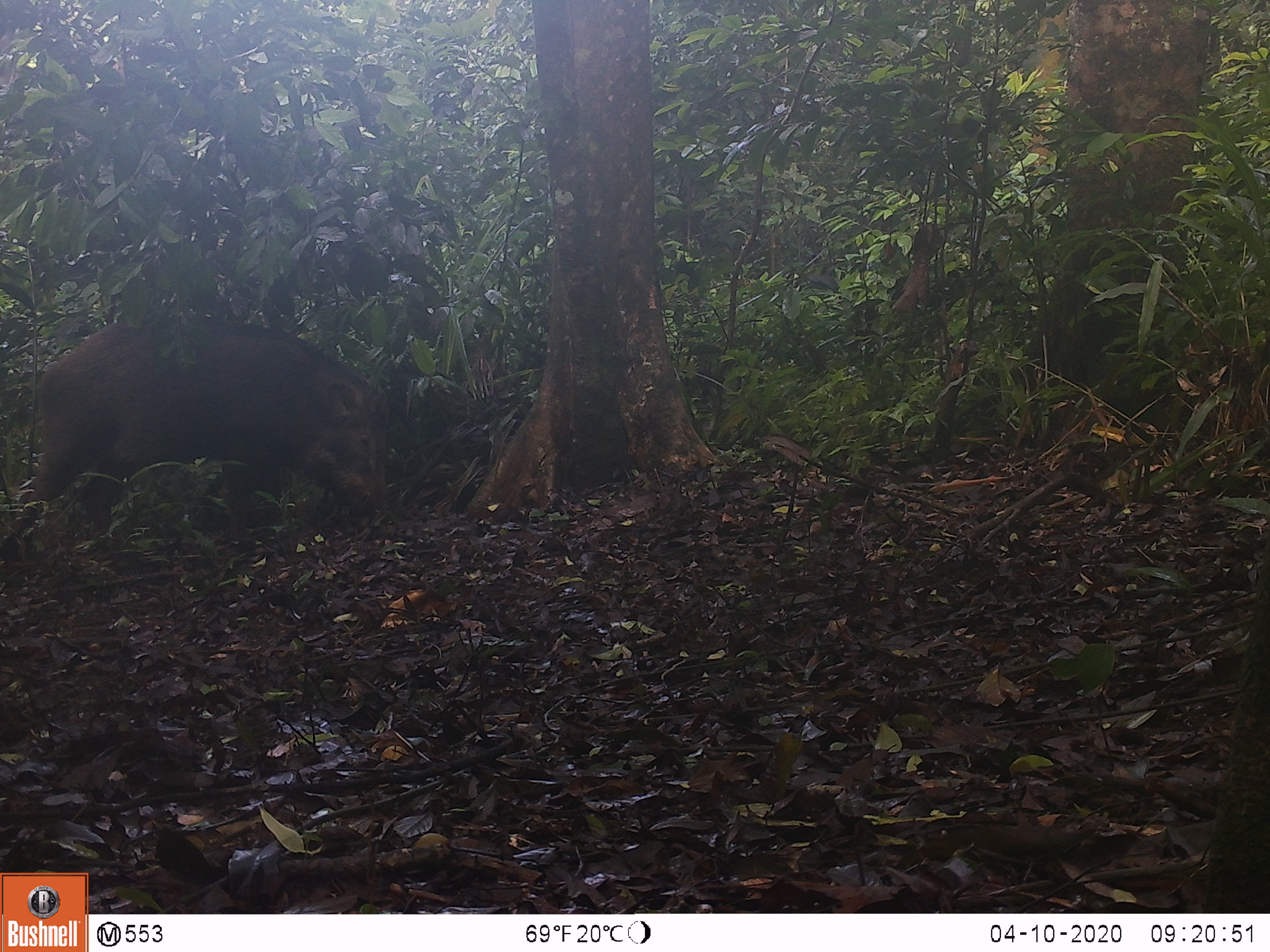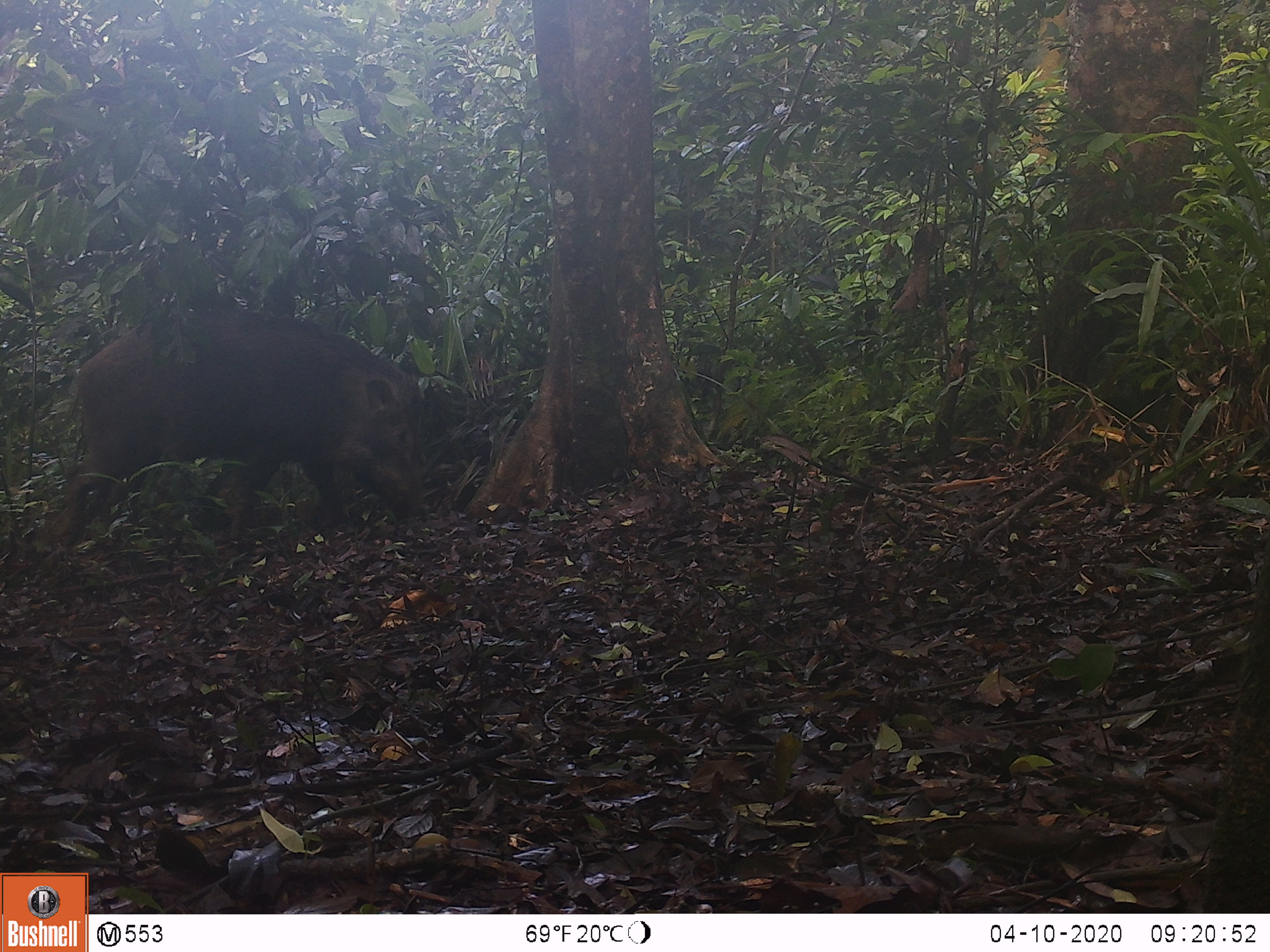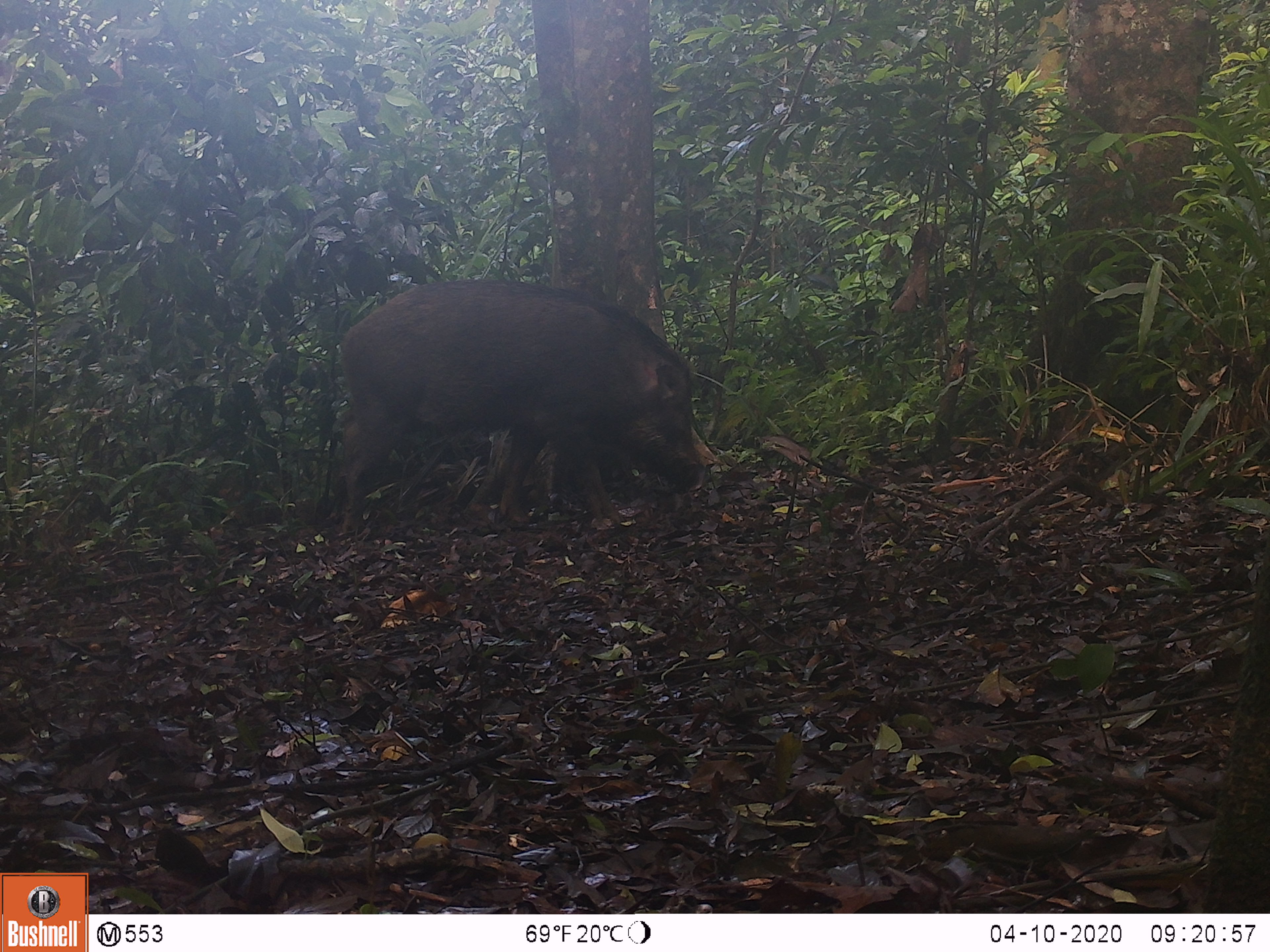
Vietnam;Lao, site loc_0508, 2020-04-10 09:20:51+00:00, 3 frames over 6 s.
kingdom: Animalia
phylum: Chordata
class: Mammalia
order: Artiodactyla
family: Suidae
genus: Sus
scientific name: Sus scrofa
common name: eurasian wild pig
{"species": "eurasian wild pig (Sus scrofa)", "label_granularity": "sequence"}